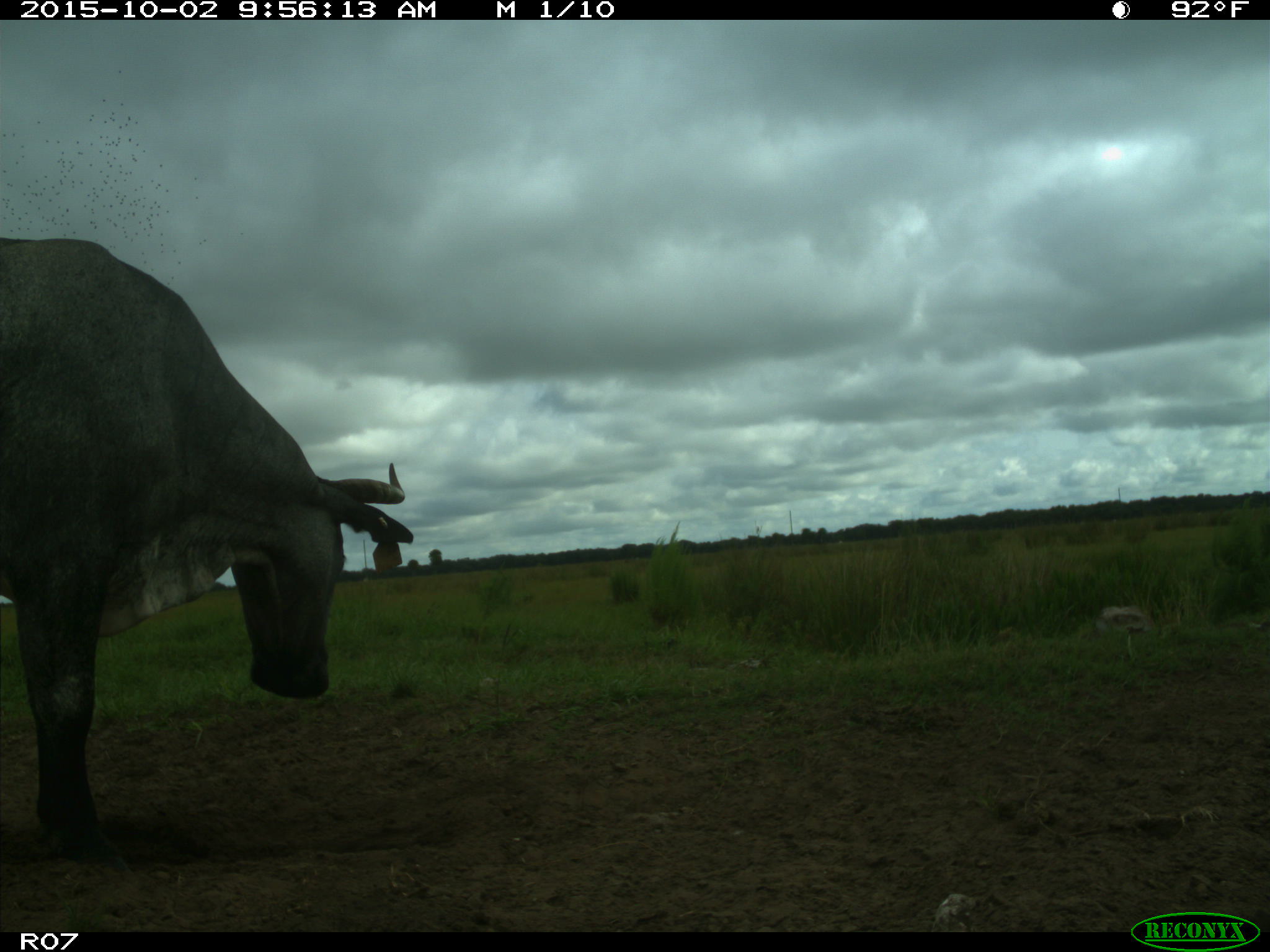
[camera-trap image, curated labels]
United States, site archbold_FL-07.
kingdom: Animalia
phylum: Chordata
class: Mammalia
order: Artiodactyla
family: Bovidae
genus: Bos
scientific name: Bos taurus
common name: domestic cow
Bos taurus (domestic cow).